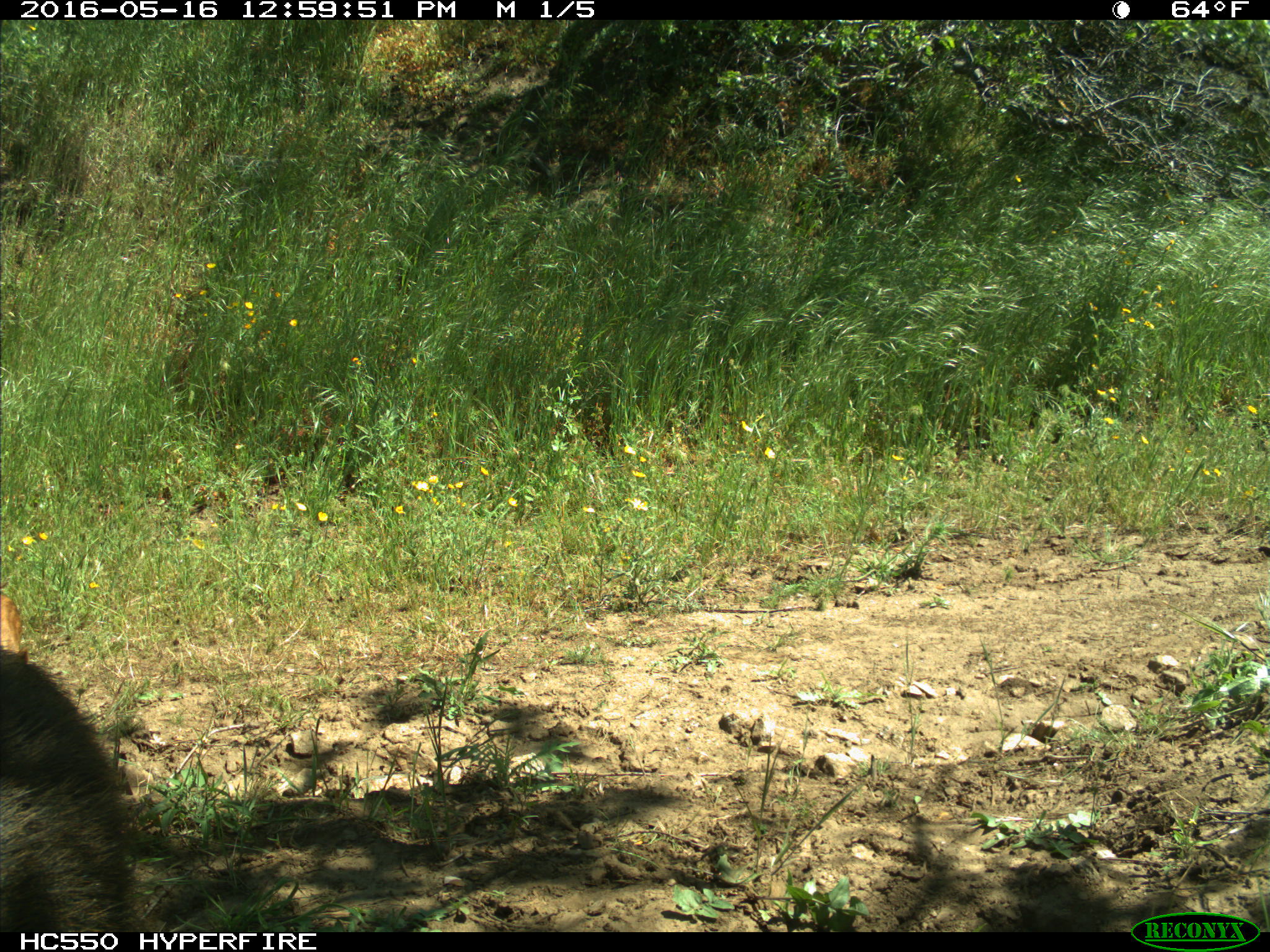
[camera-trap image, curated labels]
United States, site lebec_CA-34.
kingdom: Animalia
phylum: Chordata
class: Mammalia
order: Artiodactyla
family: Suidae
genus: Sus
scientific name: Sus scrofa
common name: wild boar